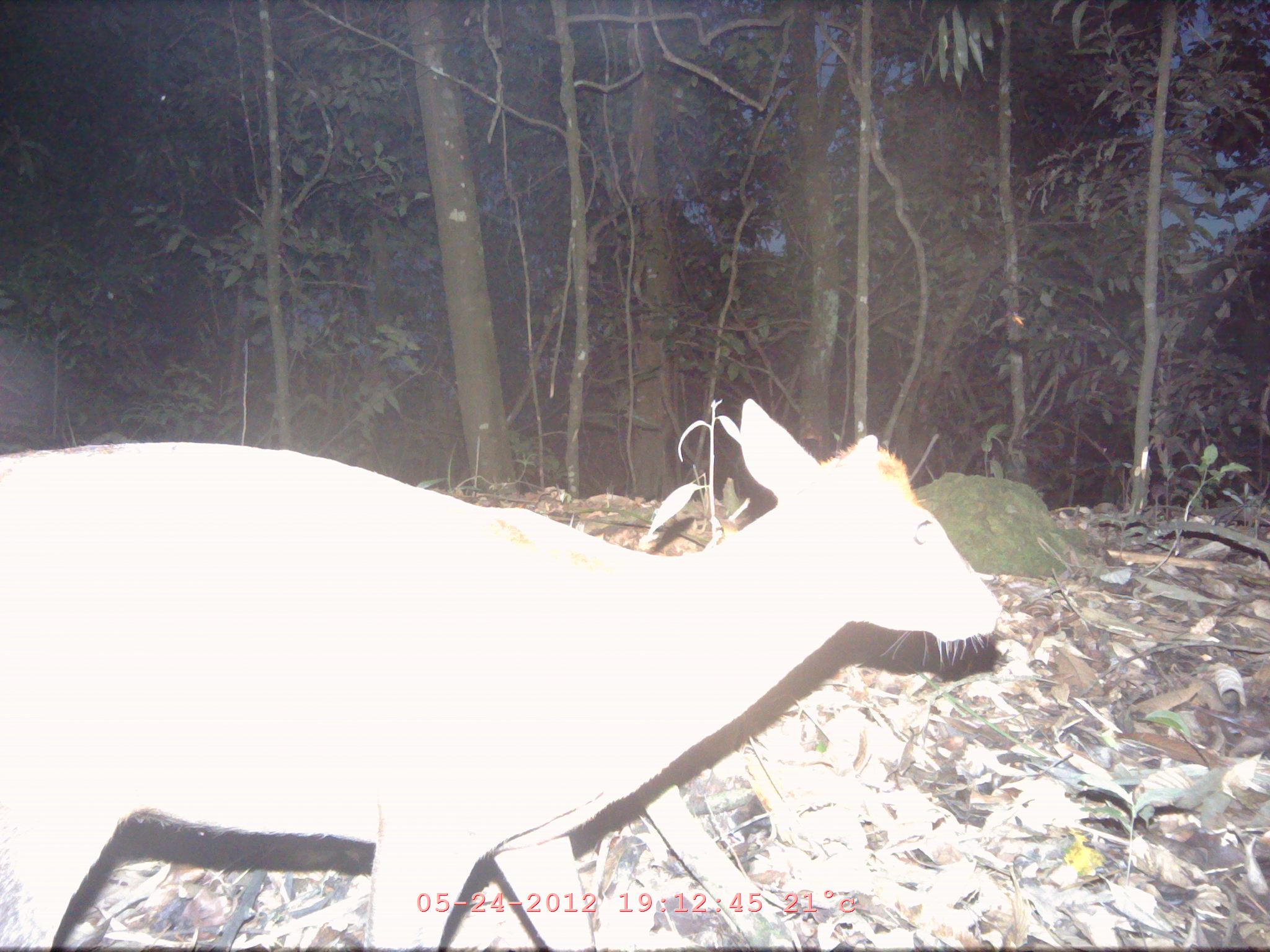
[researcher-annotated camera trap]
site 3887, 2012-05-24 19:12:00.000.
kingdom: Animalia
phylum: Chordata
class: Mammalia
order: Artiodactyla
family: Cervidae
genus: Muntiacus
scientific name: Muntiacus muntjak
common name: southern red muntjac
Muntiacus muntjak (southern red muntjac), count 1.